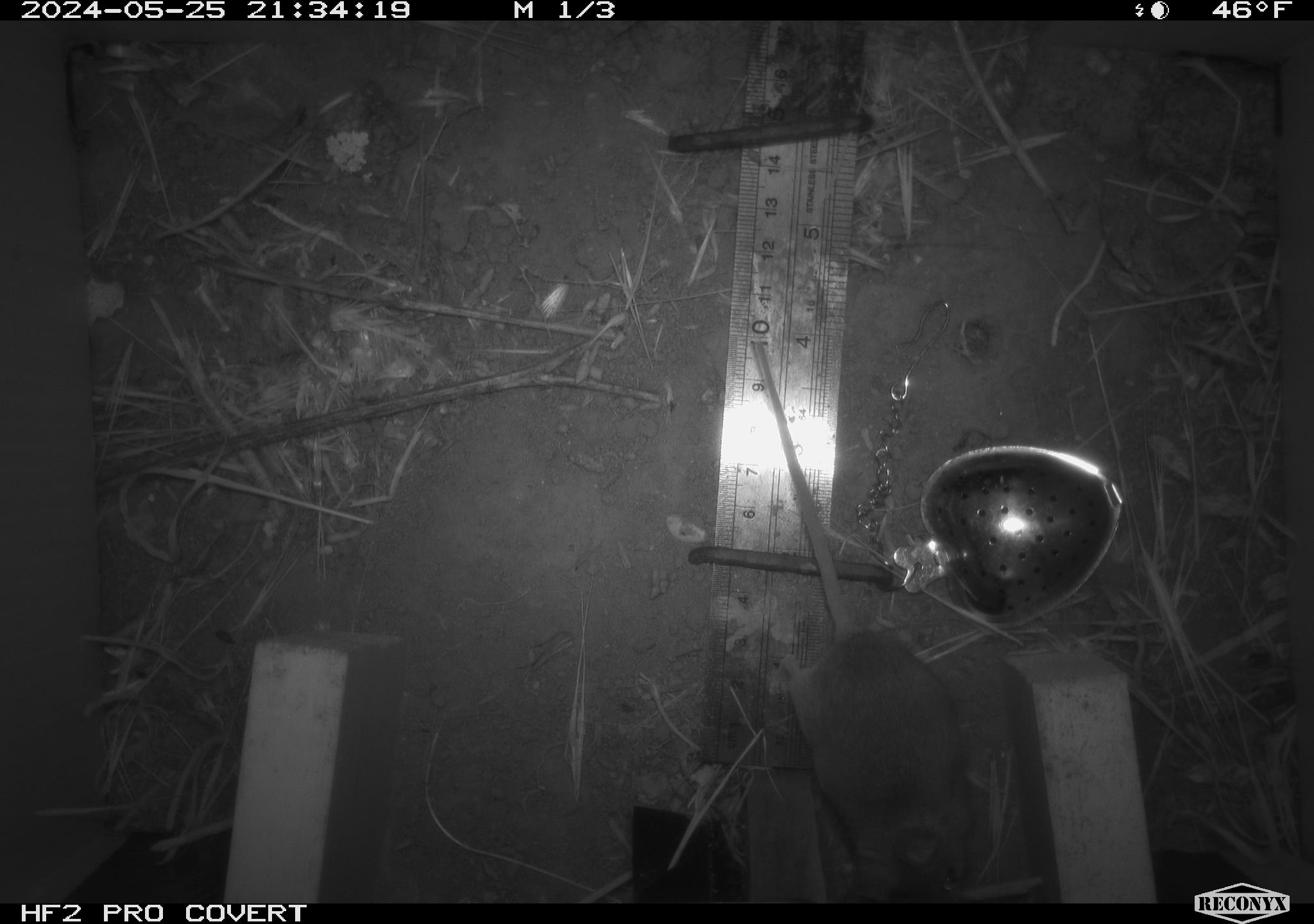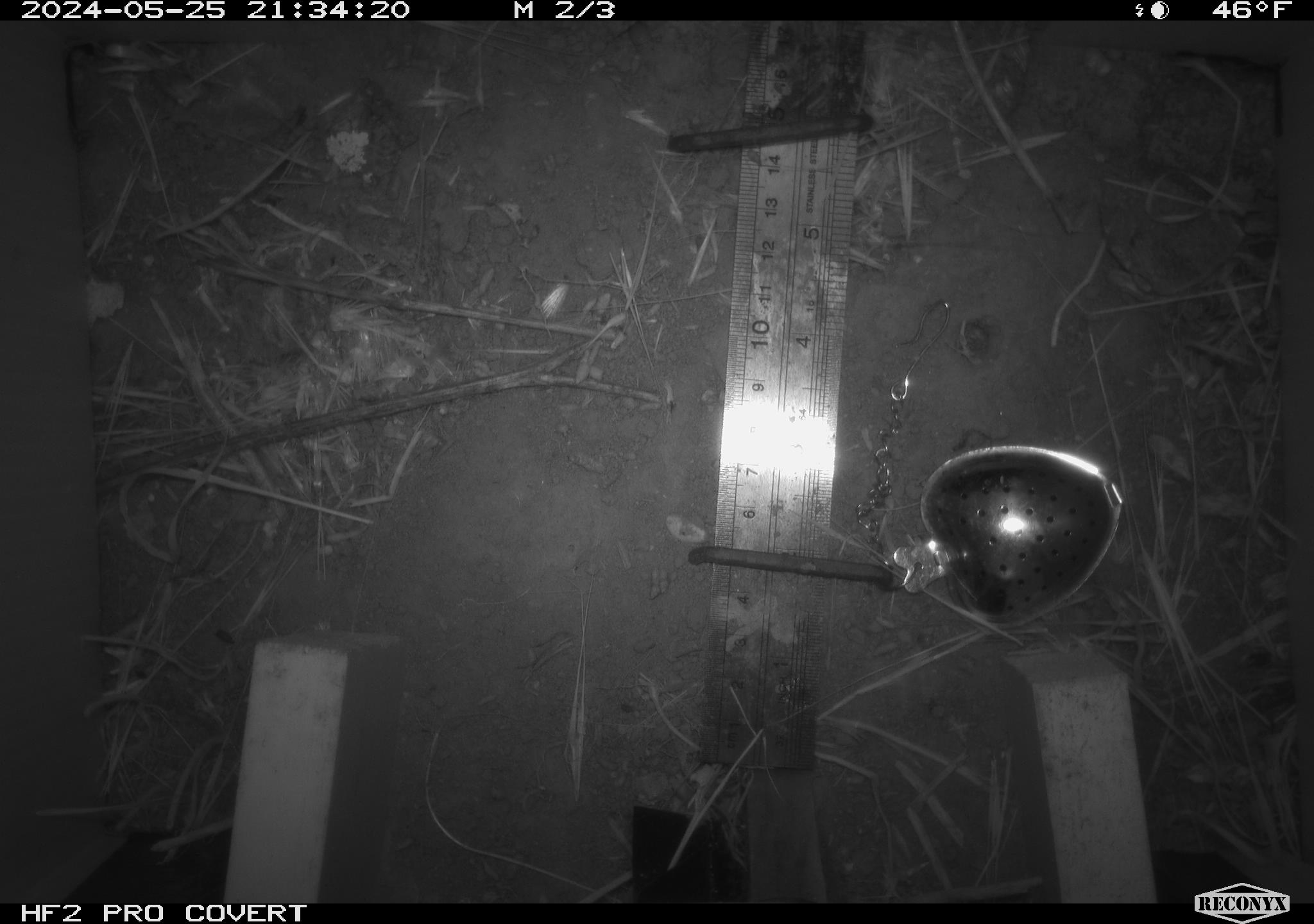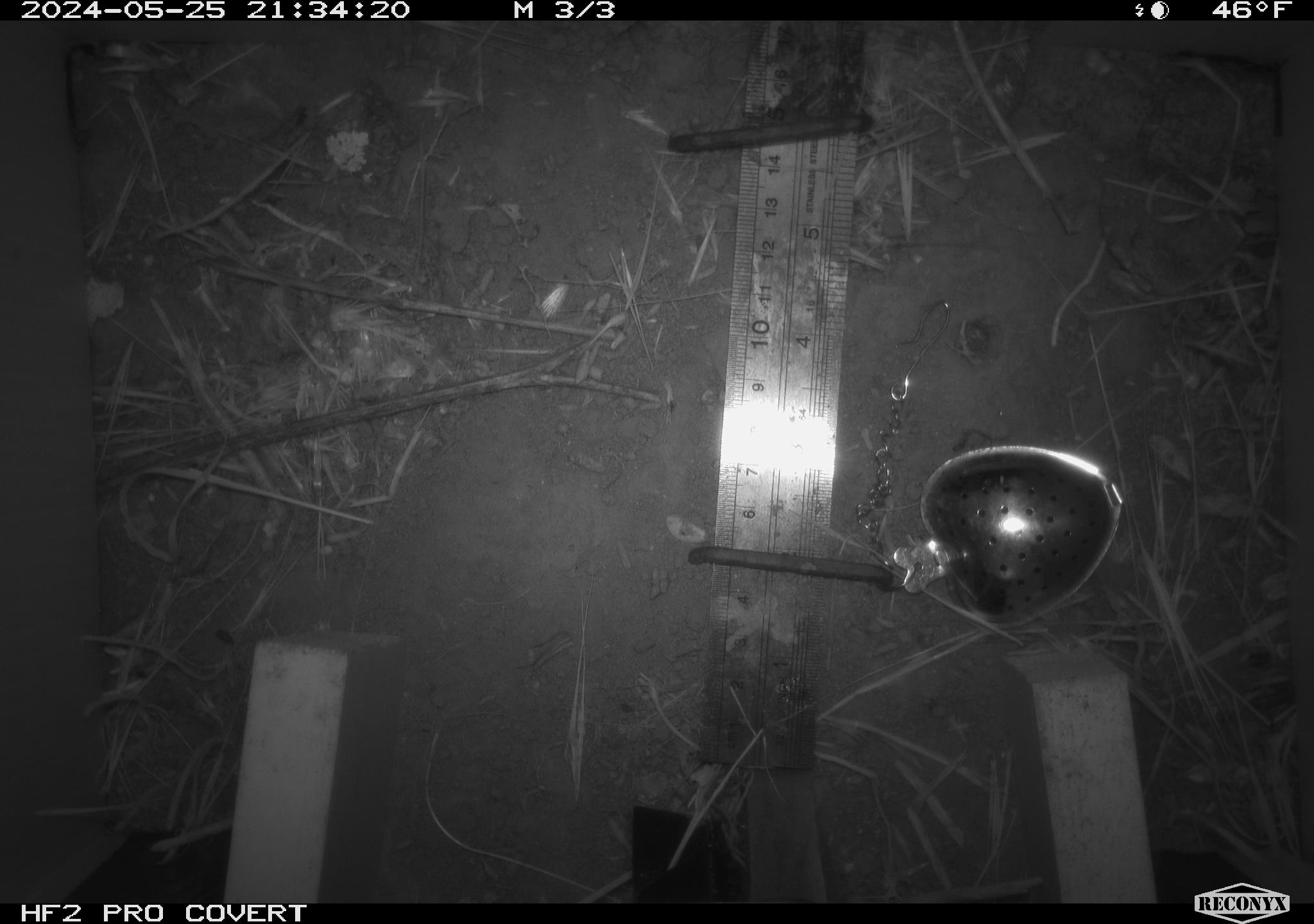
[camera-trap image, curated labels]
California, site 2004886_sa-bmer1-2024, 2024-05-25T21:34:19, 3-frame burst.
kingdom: Animalia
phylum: Chordata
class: Mammalia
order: Rodentia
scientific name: Rodentia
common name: mouse species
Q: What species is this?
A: Mouse species (Rodentia).